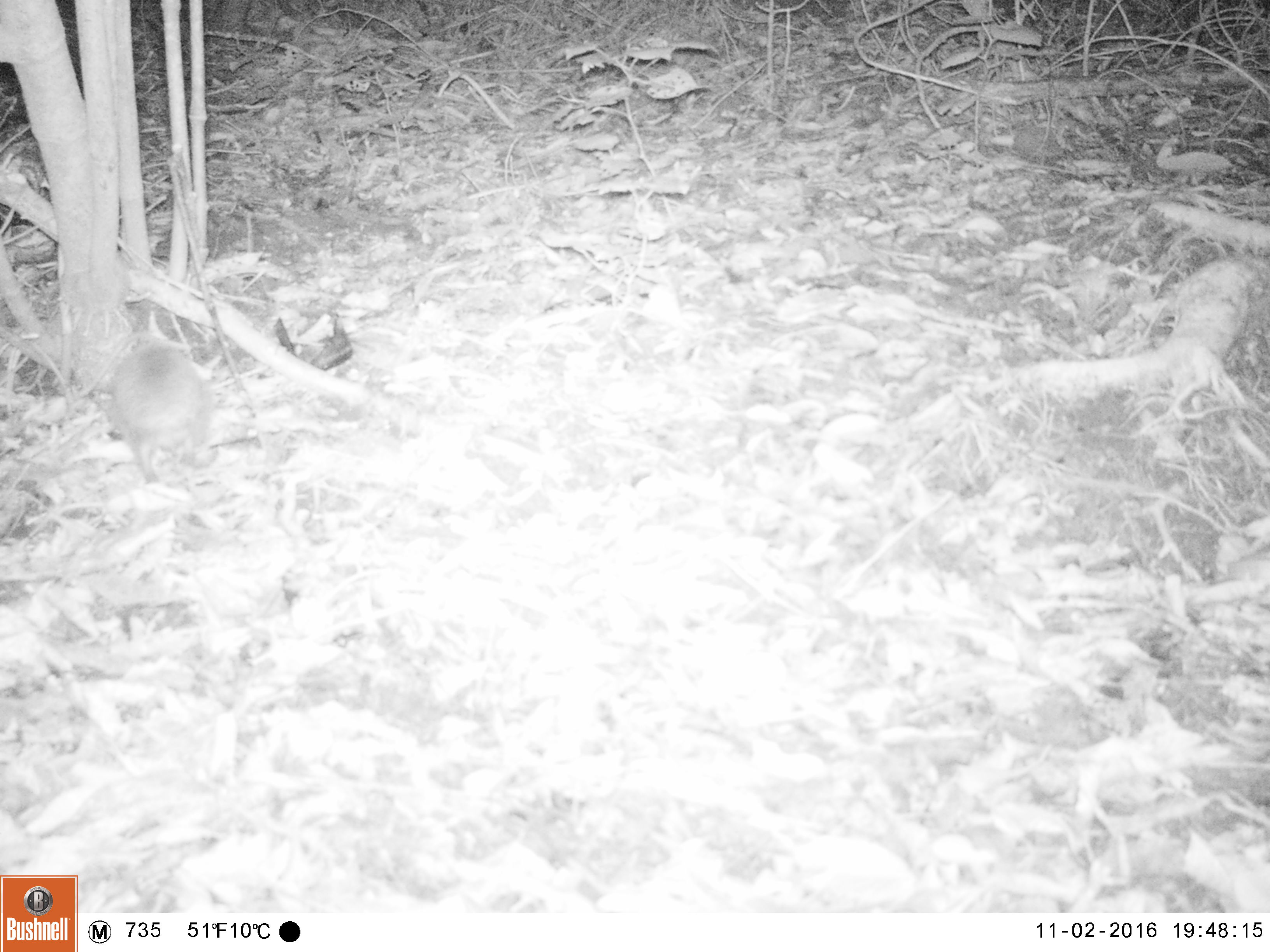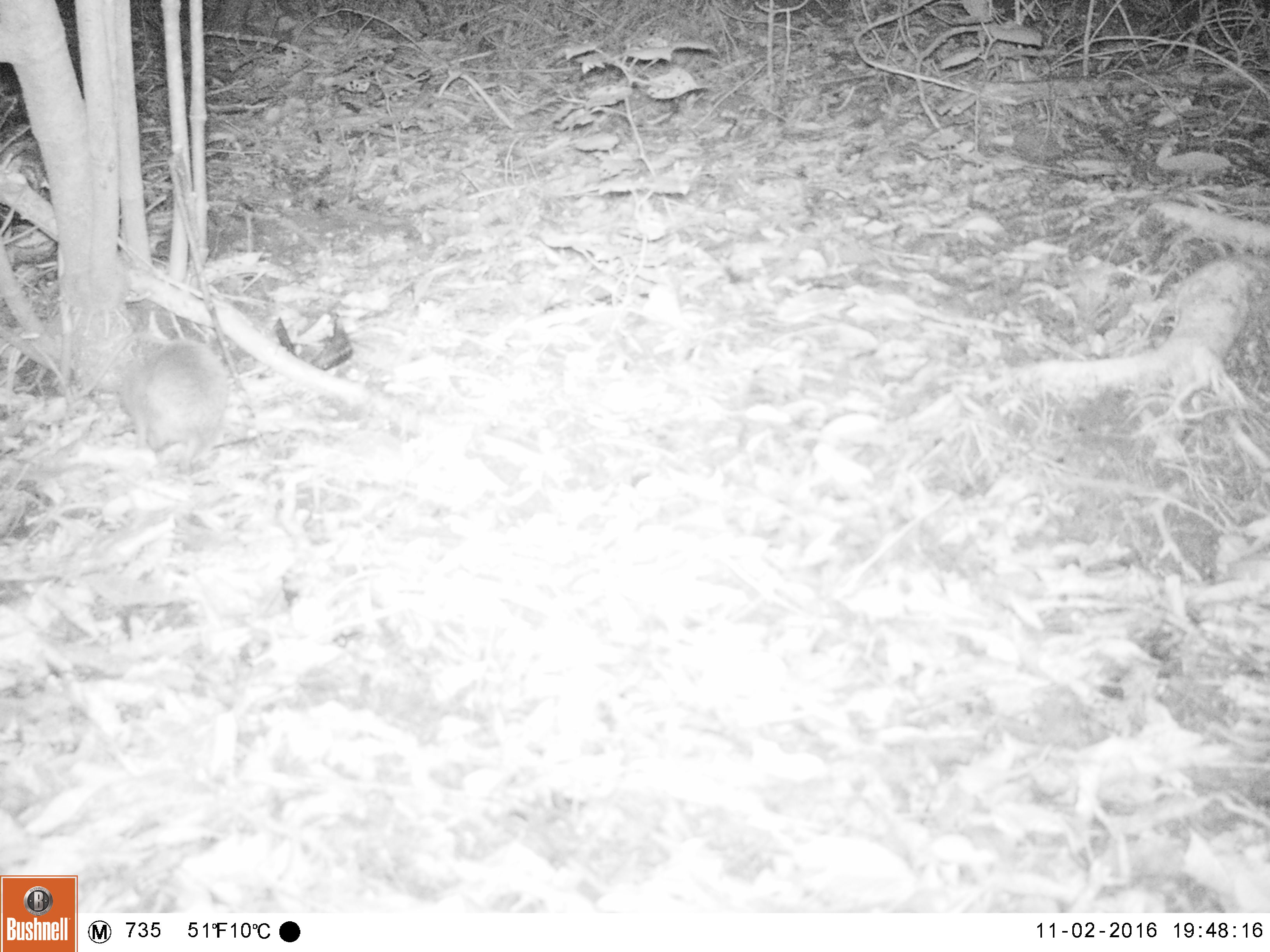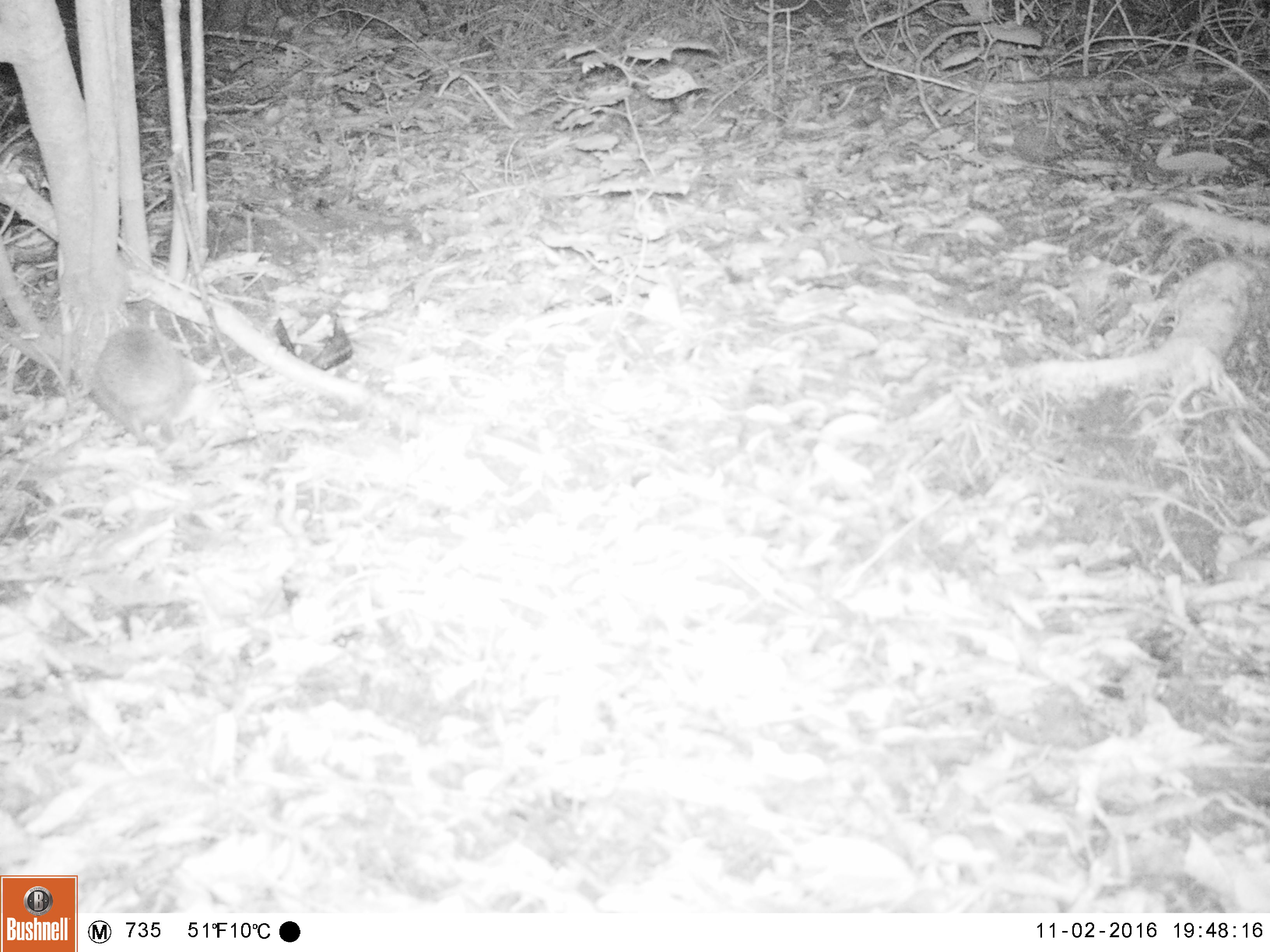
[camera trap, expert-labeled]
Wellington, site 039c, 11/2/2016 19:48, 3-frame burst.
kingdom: Animalia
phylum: Chordata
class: Mammalia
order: Eulipotyphla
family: Erinaceidae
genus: Erinaceus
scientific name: Erinaceus europaeus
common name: hedgehog